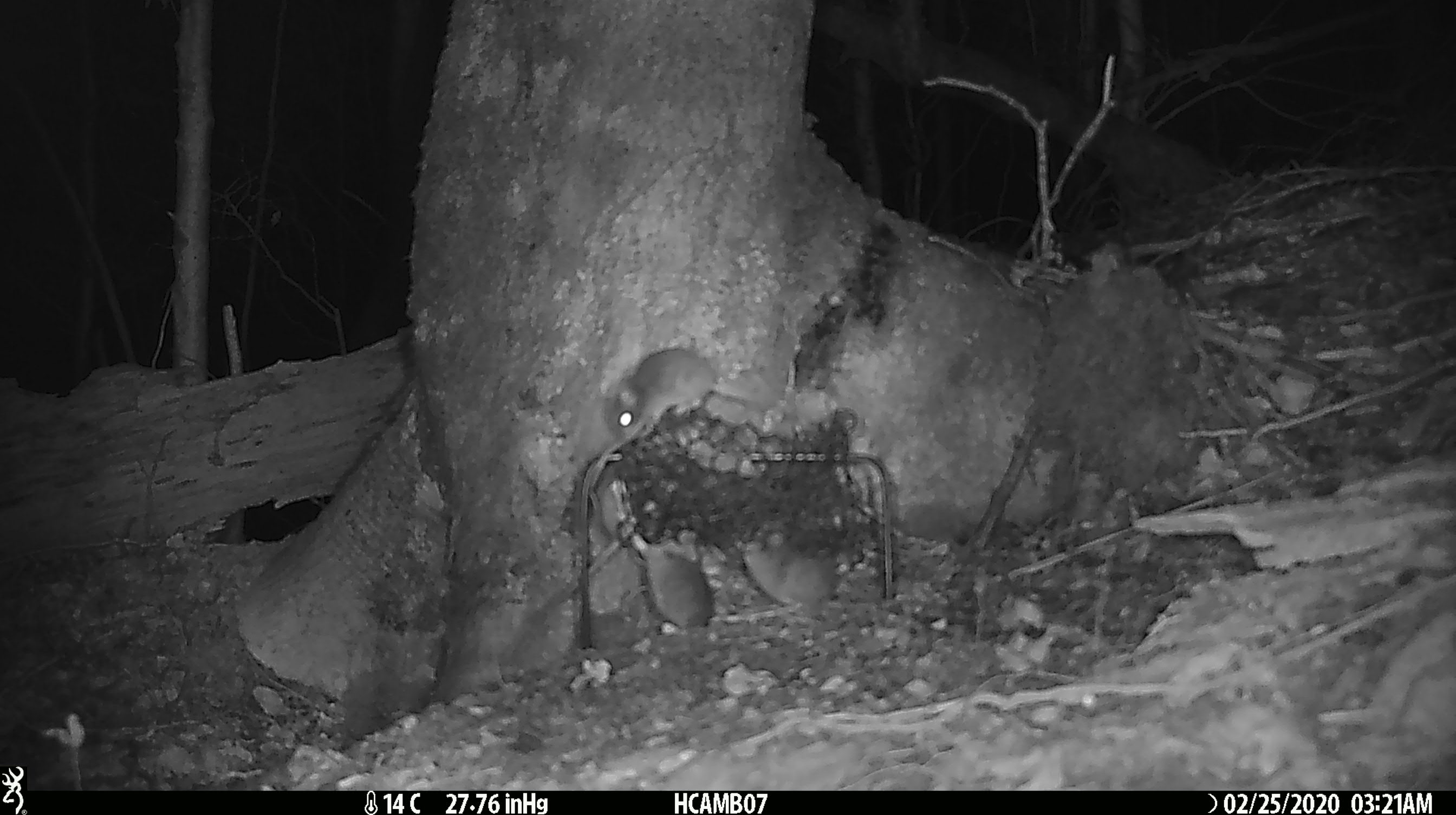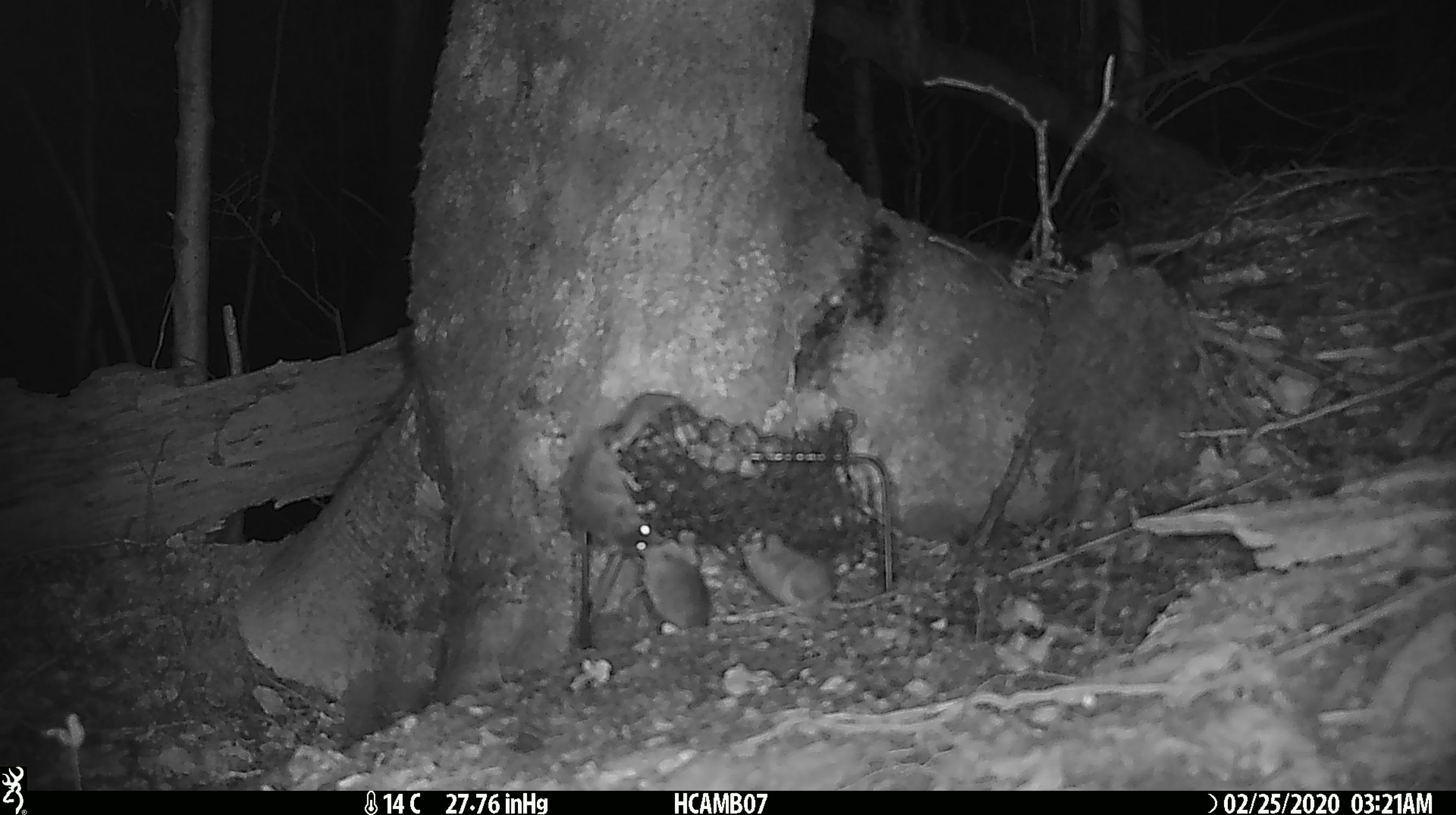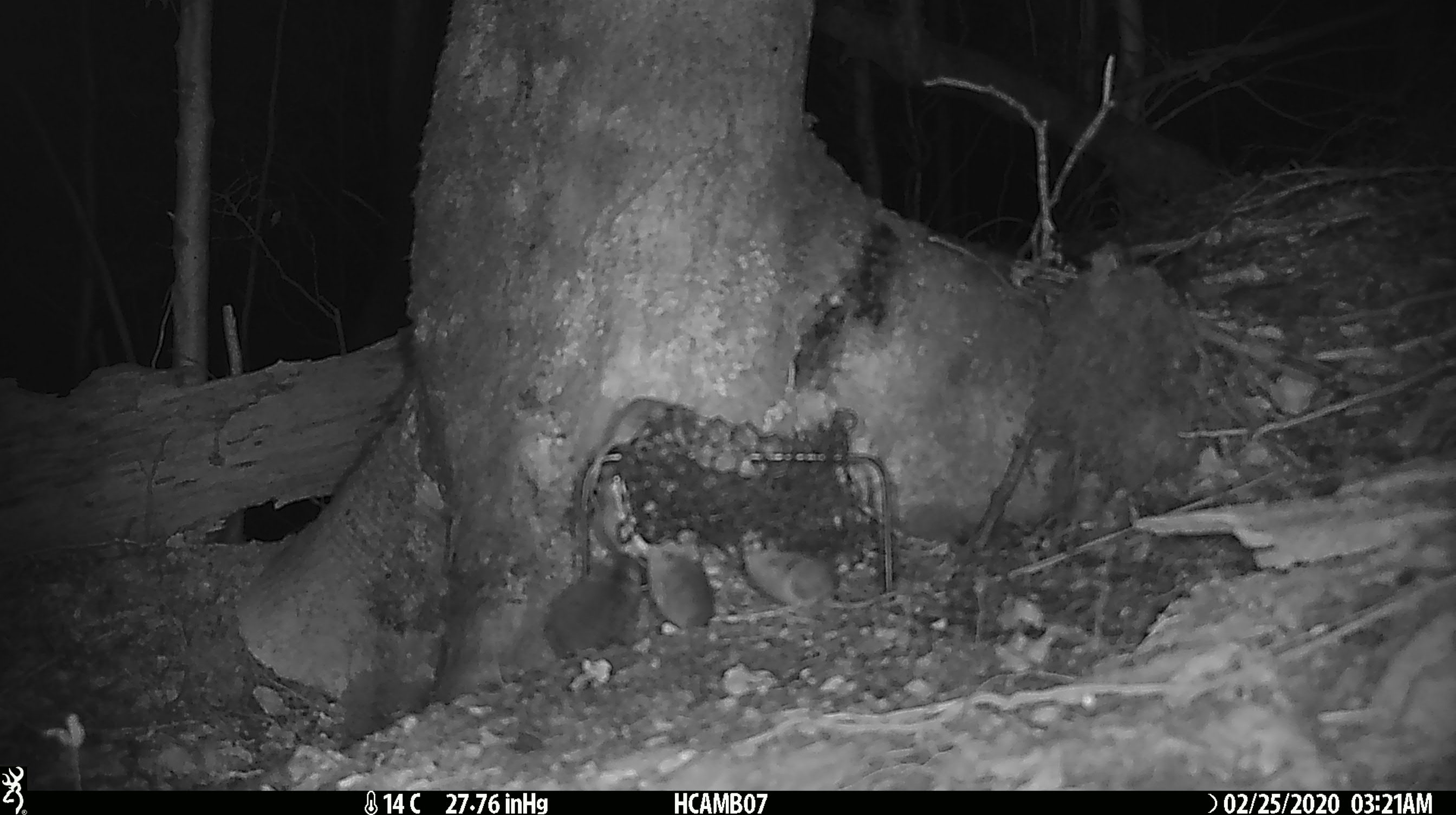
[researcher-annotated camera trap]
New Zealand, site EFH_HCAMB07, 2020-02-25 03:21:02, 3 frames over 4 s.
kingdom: Animalia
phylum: Chordata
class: Mammalia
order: Rodentia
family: Muridae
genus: Mus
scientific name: Mus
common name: mouse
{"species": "mouse (Mus)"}